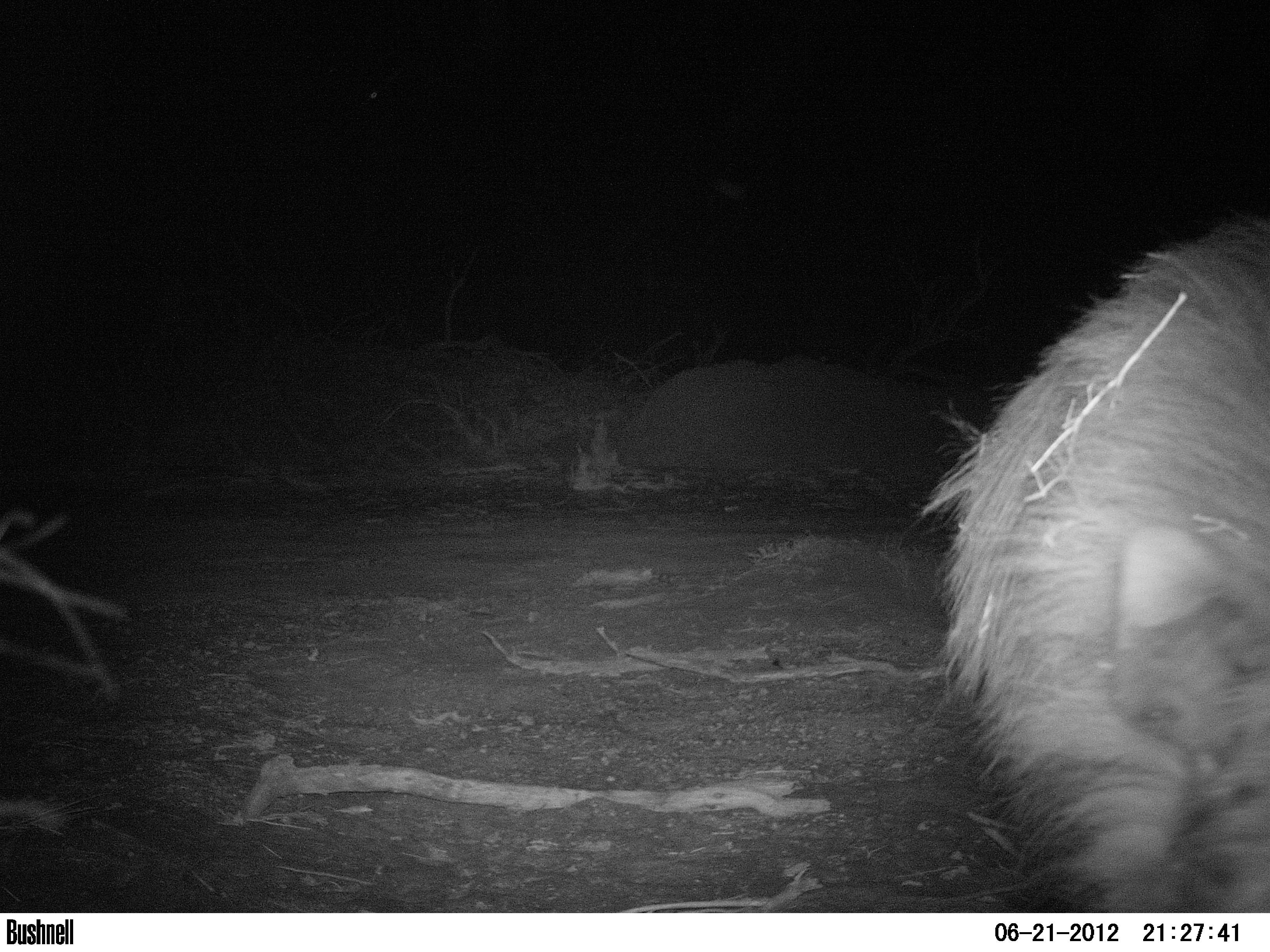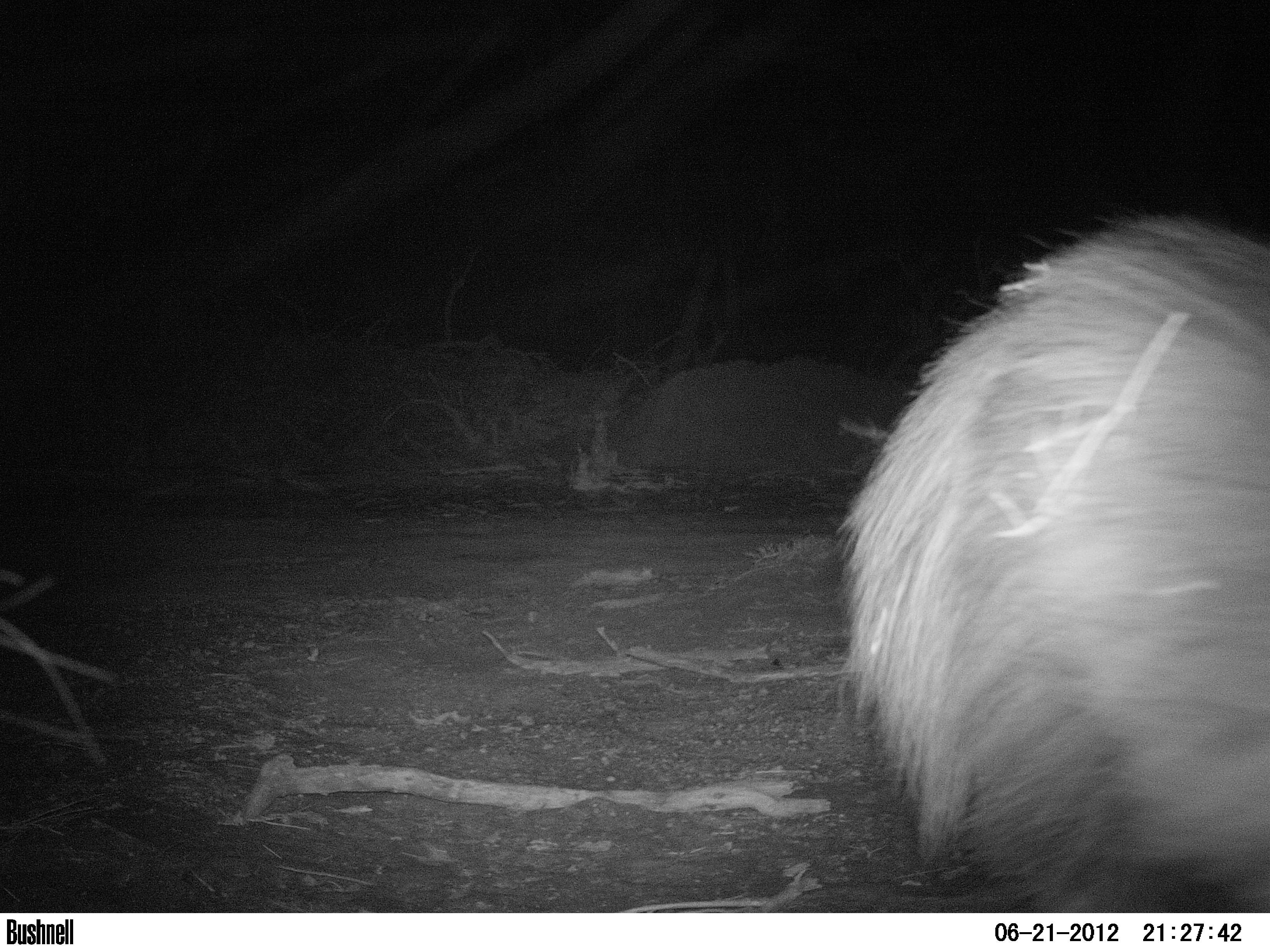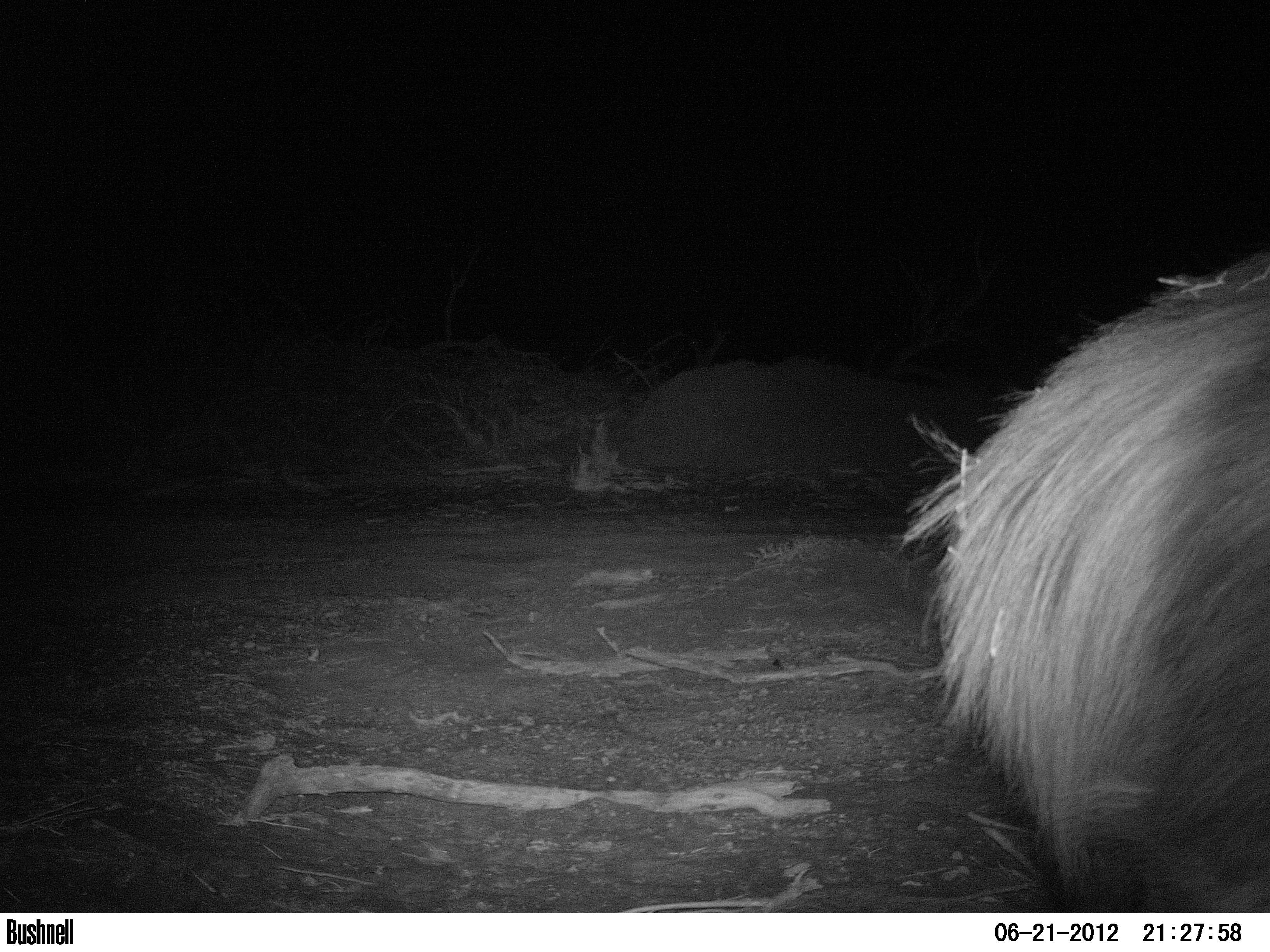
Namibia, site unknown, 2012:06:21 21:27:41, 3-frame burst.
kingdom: Animalia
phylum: Chordata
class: Mammalia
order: Carnivora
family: Hyaenidae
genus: Parahyaena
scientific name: Parahyaena brunnea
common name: brown hyena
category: hyaena brunnea